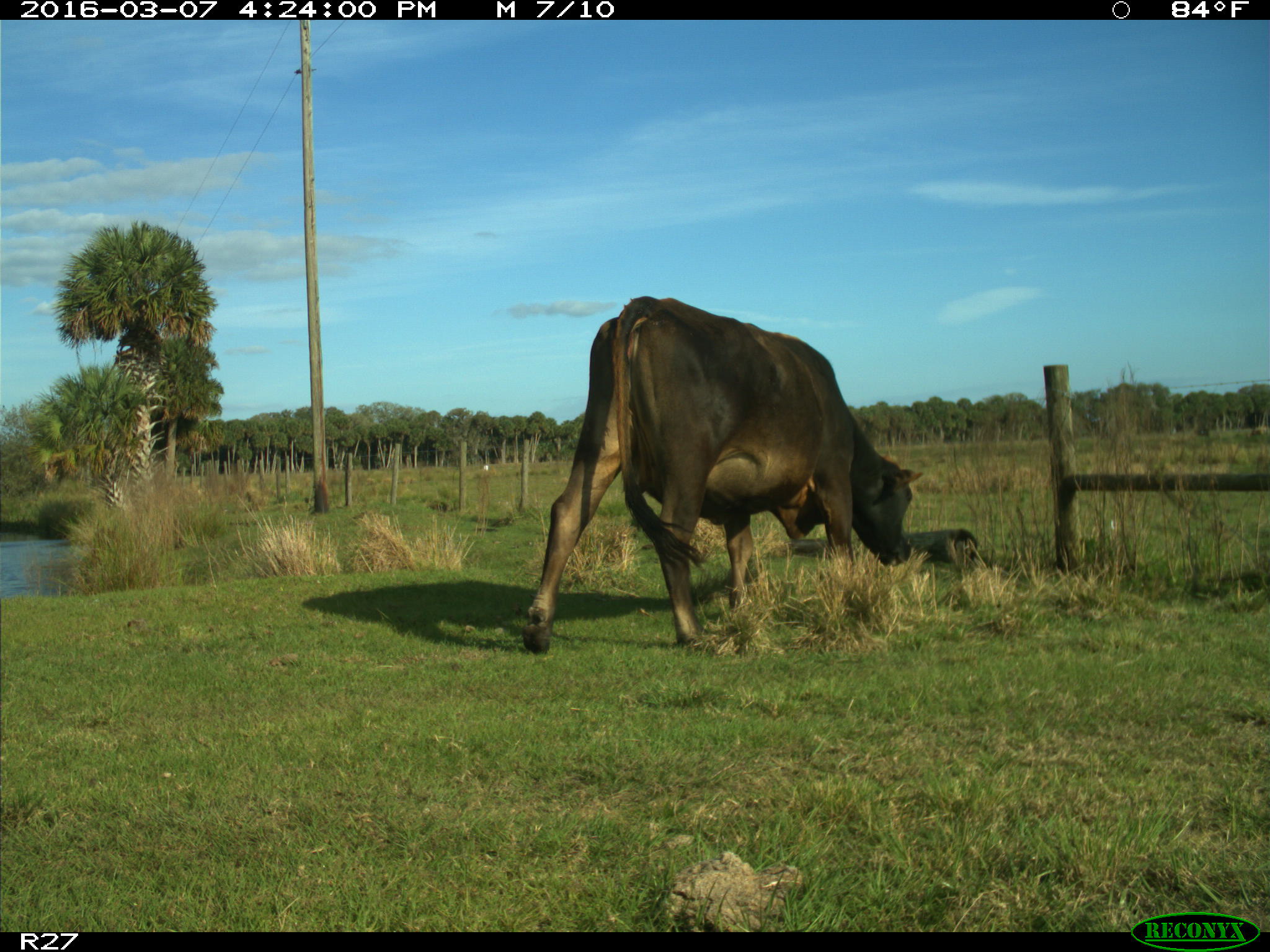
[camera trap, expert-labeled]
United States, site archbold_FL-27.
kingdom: Animalia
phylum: Chordata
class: Mammalia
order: Artiodactyla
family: Bovidae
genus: Bos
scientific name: Bos taurus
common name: domestic cow